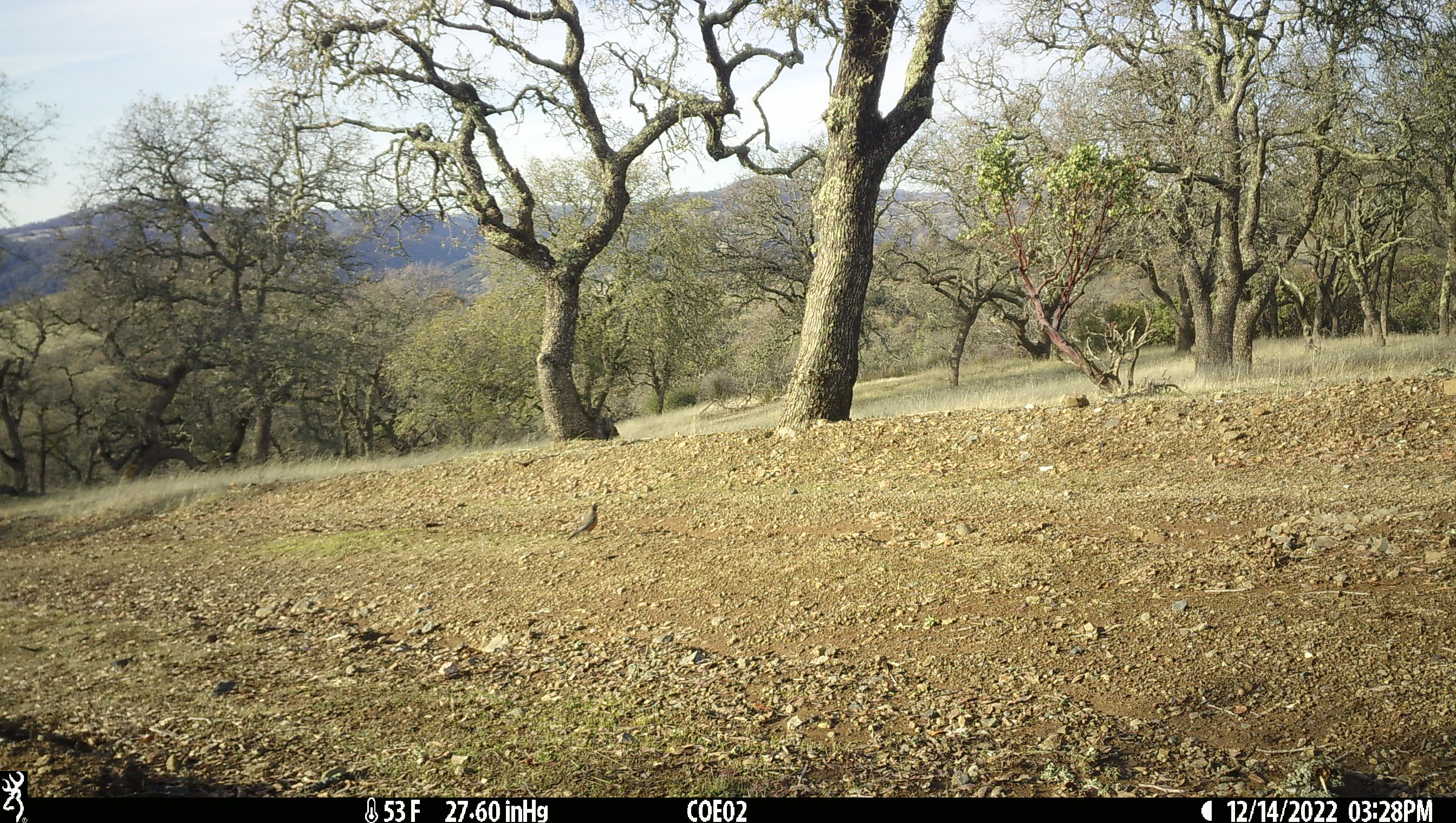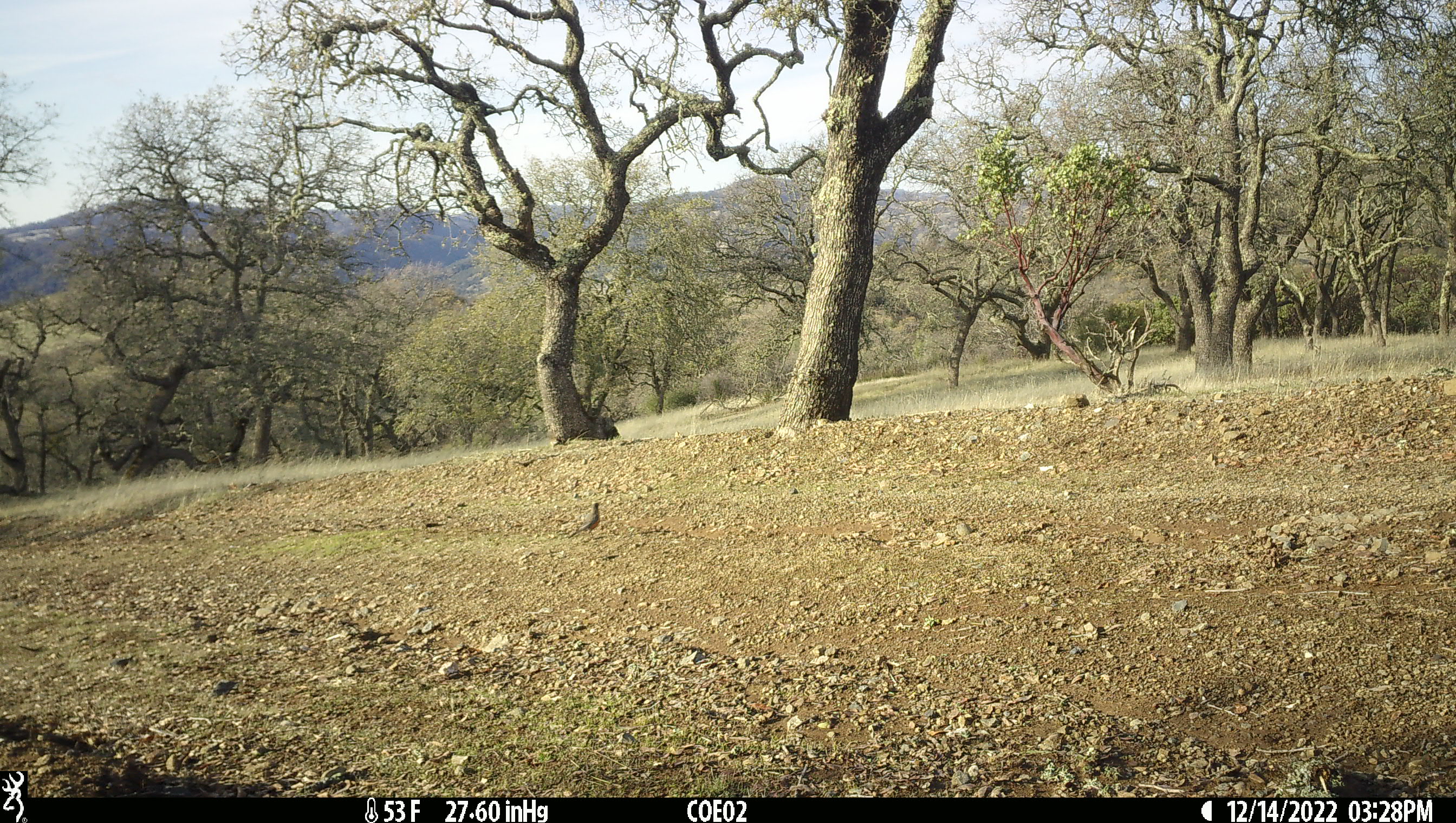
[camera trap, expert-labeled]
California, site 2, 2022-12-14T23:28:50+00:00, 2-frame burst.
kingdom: Animalia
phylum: Chordata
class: Aves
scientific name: Aves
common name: bird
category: unknown bird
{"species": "unknown bird (bird) (Aves)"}